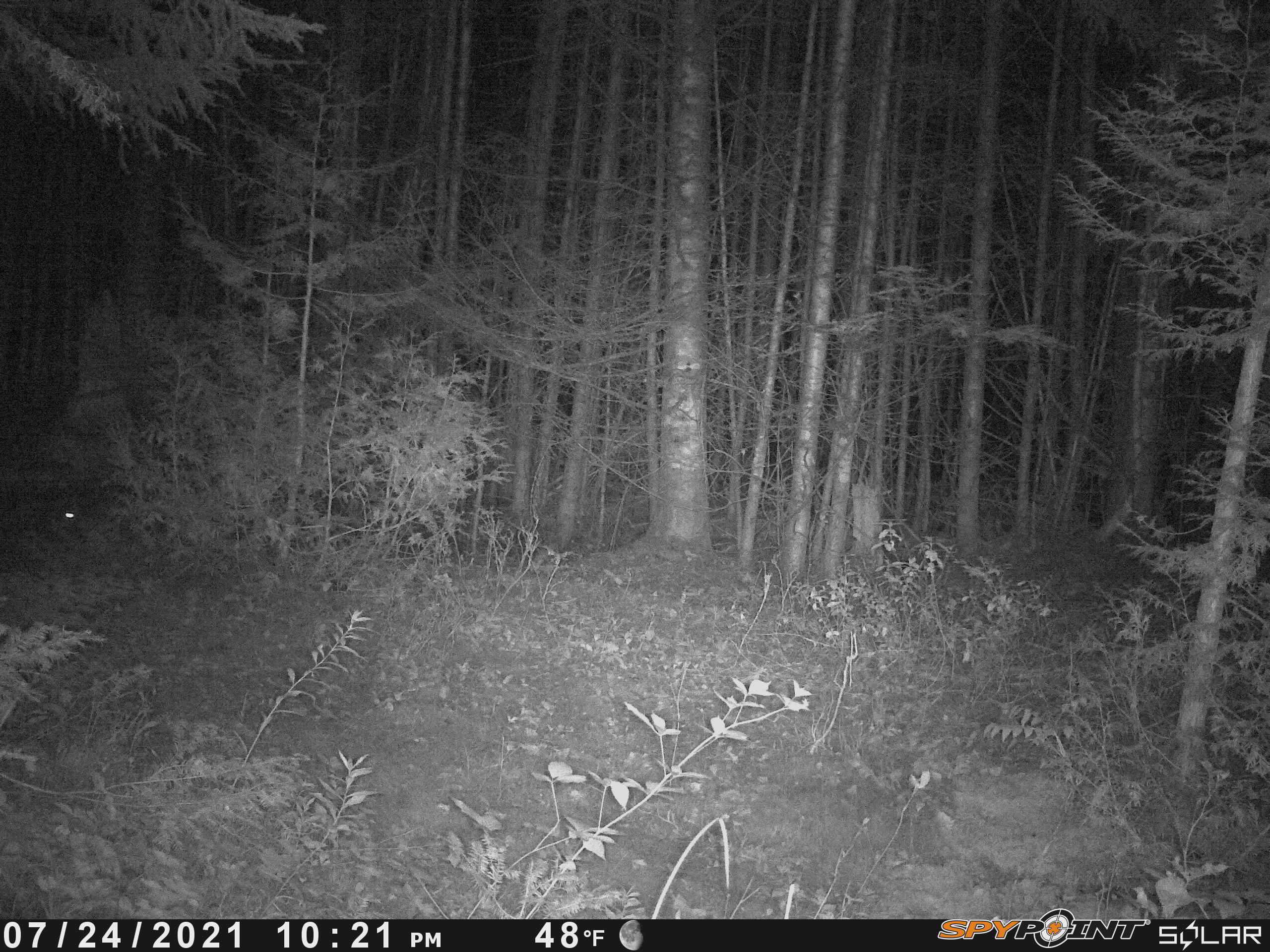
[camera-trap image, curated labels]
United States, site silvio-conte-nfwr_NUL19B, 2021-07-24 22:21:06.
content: unidentified animal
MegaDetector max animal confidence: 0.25